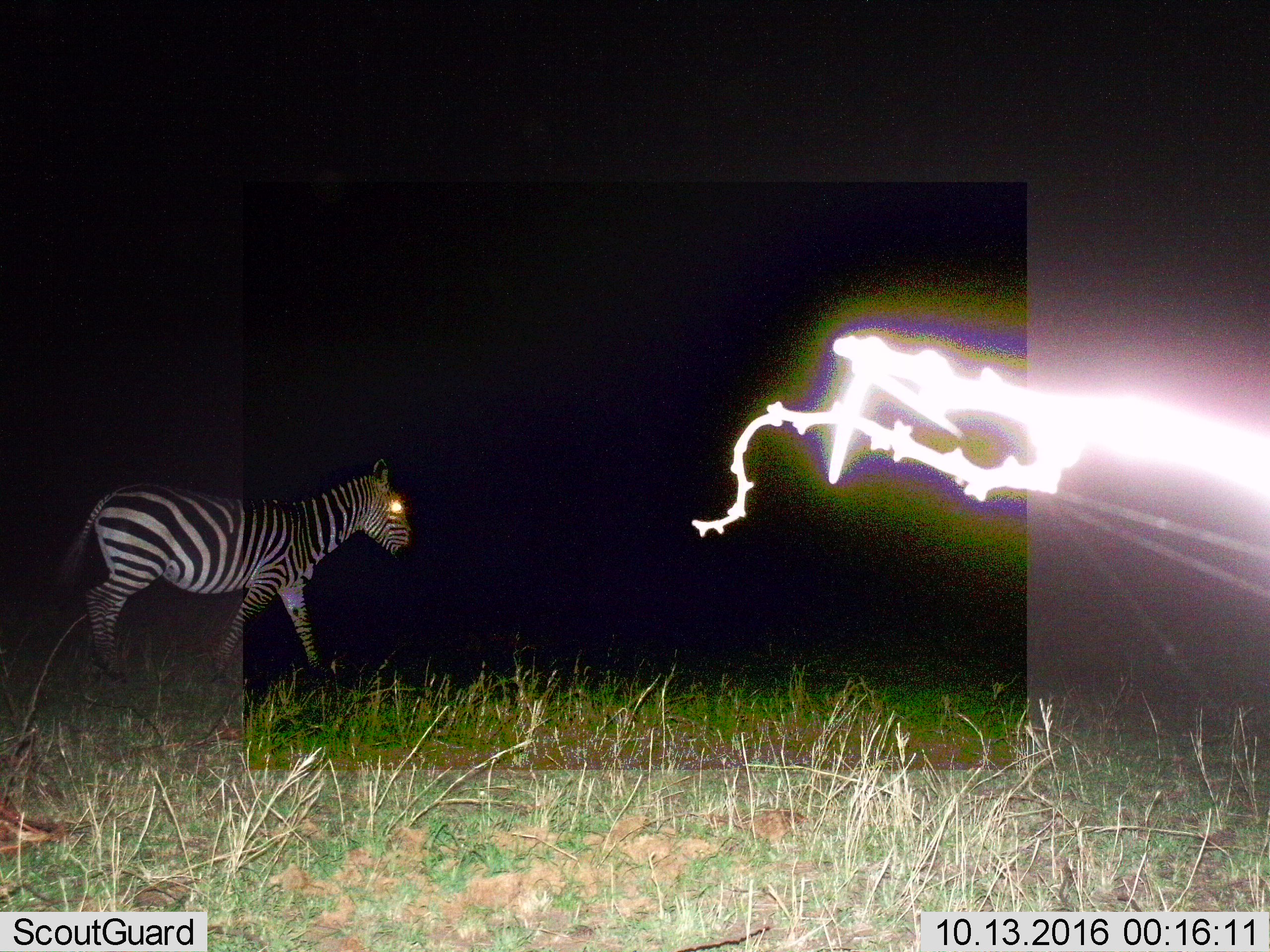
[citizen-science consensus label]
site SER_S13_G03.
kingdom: Animalia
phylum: Chordata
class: Mammalia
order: Perissodactyla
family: Equidae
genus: Equus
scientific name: Equus quagga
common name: plains zebra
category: zebraplains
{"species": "zebraplains (plains zebra) (Equus quagga)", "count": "1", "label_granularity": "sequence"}